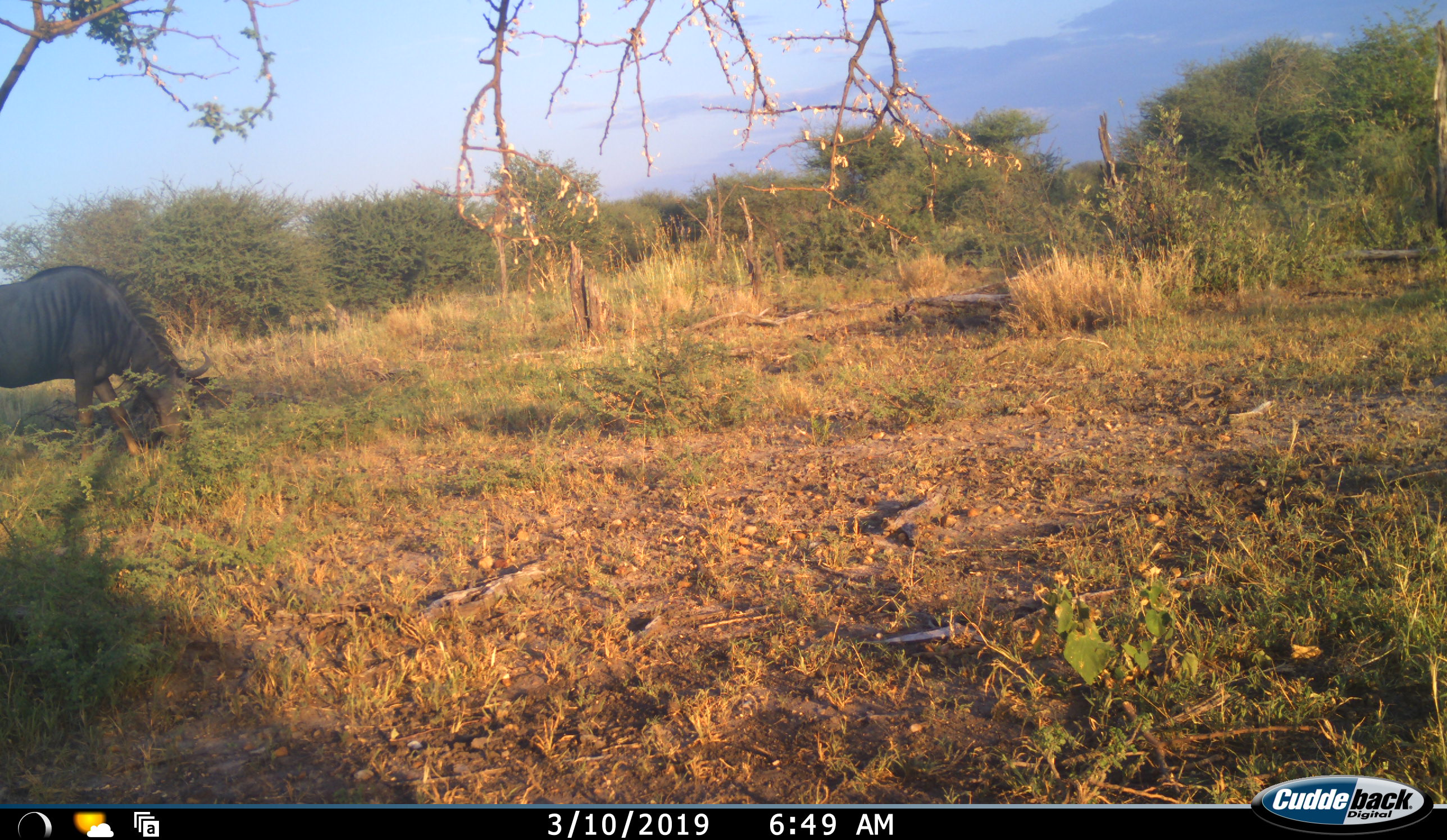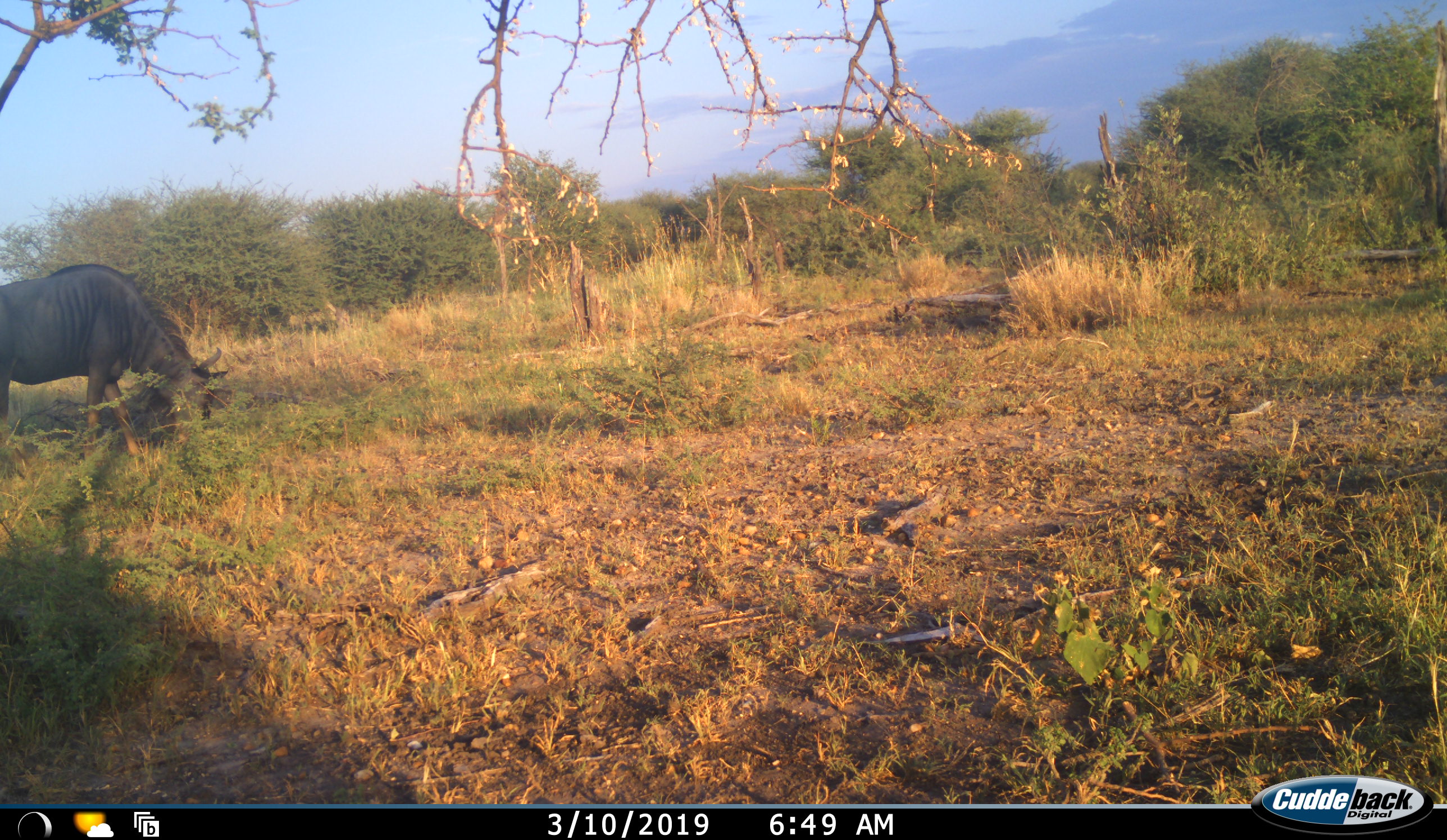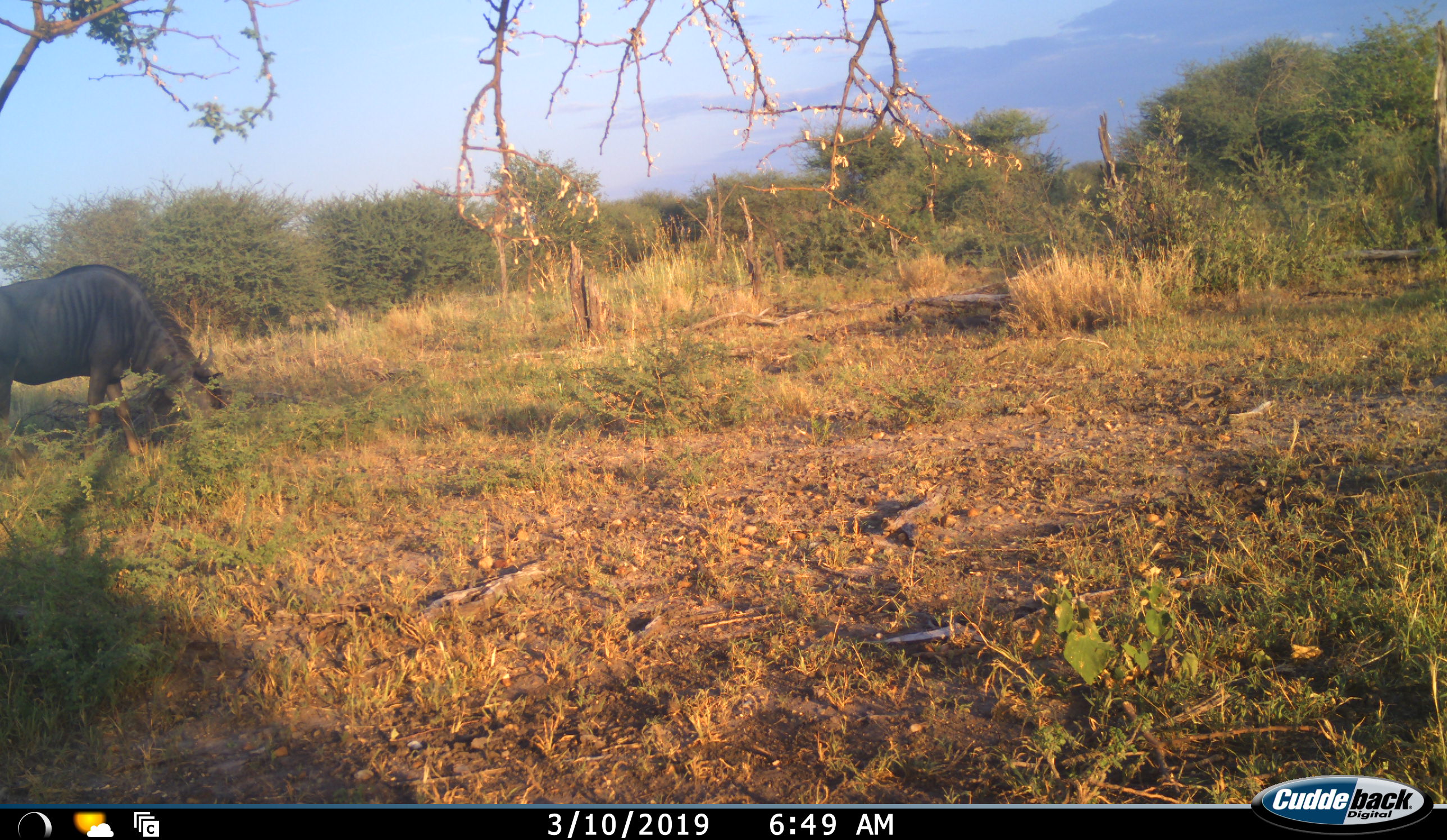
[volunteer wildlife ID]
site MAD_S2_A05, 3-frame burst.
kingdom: Animalia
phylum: Chordata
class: Mammalia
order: Artiodactyla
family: Bovidae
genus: Connochaetes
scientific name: Connochaetes taurinus taurinus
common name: blue wildebeest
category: wildebeestblue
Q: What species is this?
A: Wildebeestblue (blue wildebeest) (Connochaetes taurinus taurinus).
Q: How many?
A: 1.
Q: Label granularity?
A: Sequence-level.